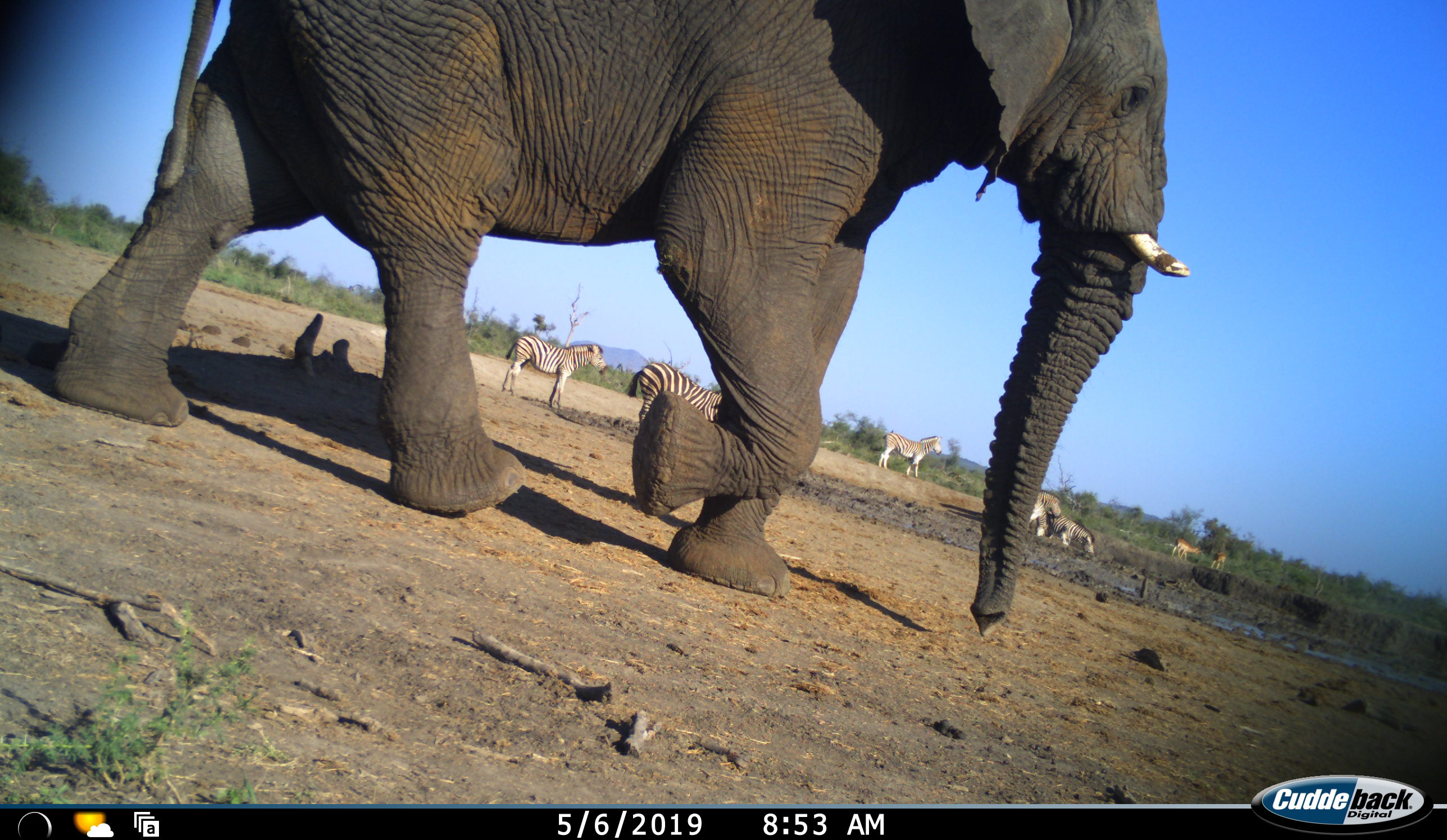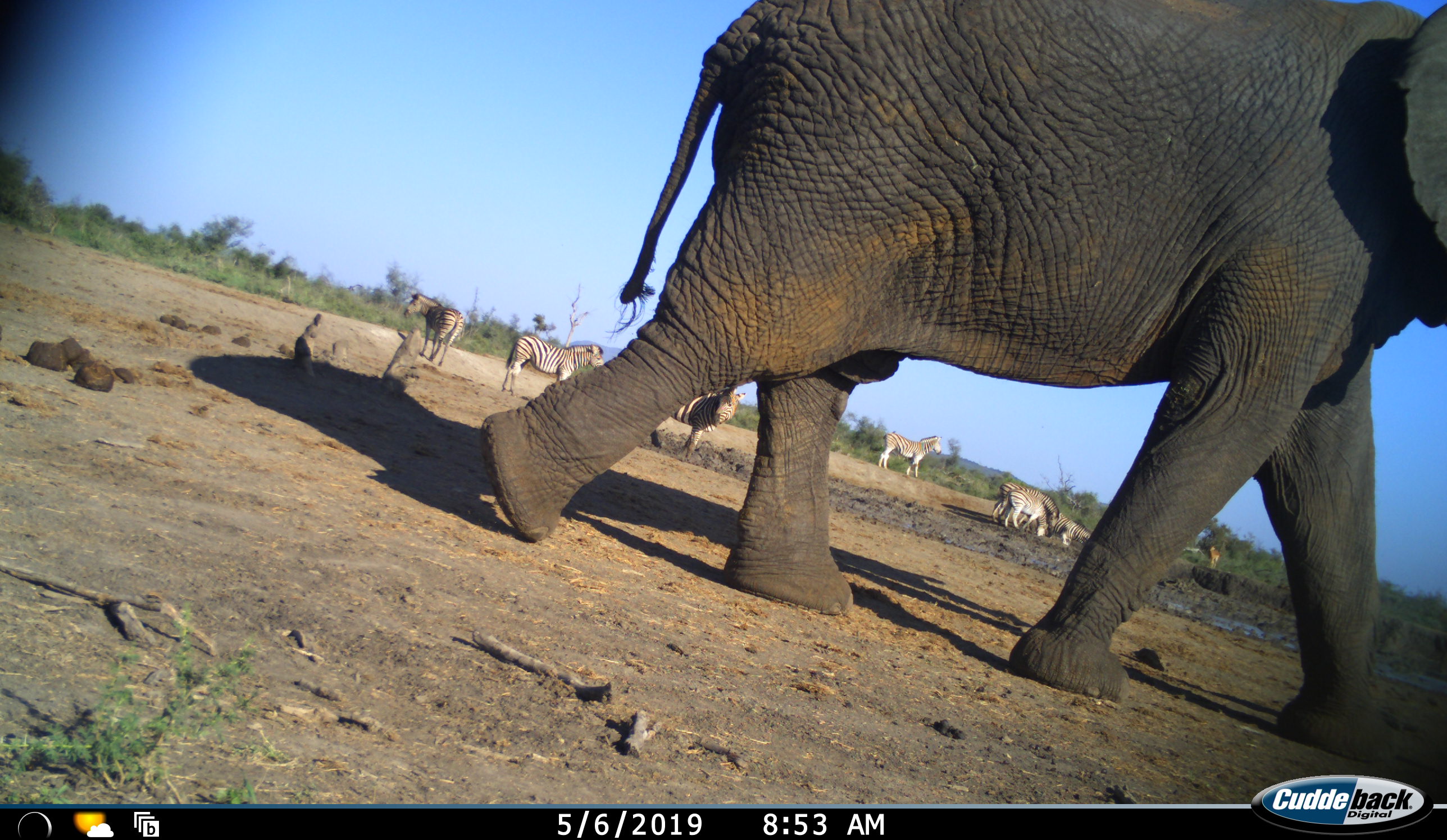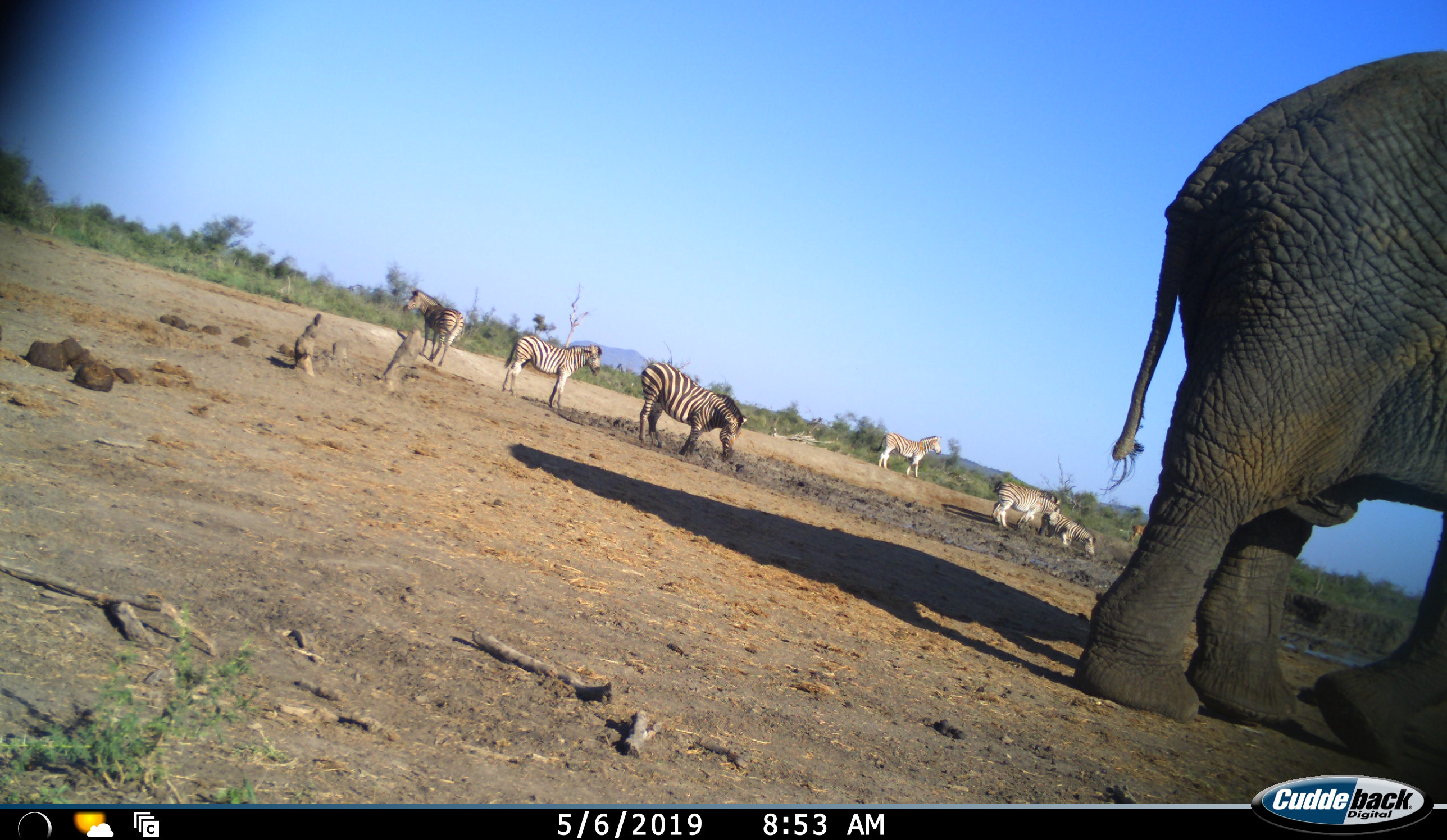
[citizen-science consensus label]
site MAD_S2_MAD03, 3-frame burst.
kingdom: Animalia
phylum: Chordata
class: Mammalia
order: Proboscidea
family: Elephantidae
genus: Loxodonta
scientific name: Loxodonta africana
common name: african bush elephant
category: elephant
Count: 1.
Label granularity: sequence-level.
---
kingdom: Animalia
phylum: Chordata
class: Mammalia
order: Artiodactyla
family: Bovidae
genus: Aepyceros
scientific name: Aepyceros melampus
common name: impala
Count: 2.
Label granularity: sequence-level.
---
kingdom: Animalia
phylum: Chordata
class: Mammalia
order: Perissodactyla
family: Equidae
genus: Equus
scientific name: Equus quagga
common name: plains zebra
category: zebraplains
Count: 7.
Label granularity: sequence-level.